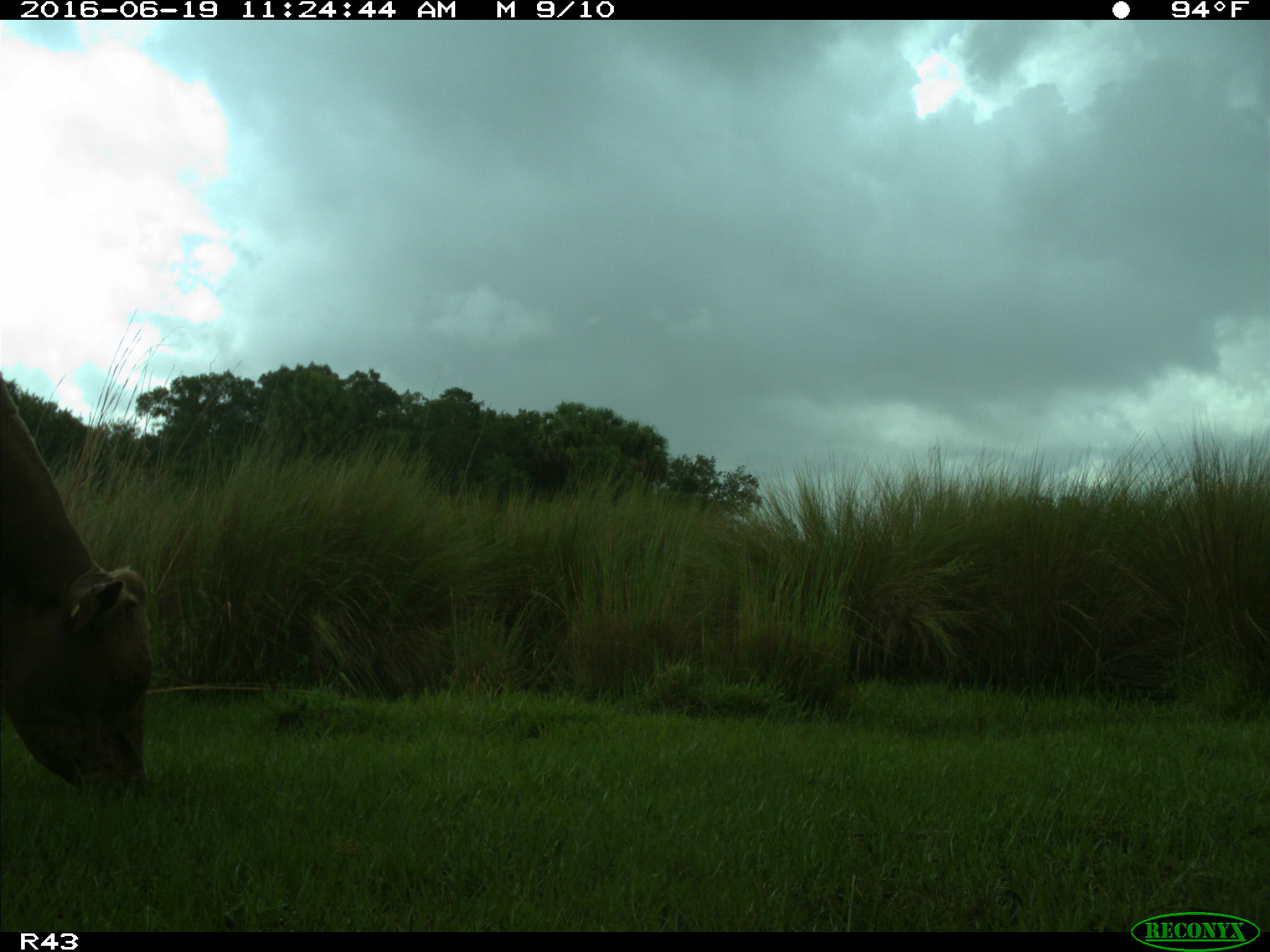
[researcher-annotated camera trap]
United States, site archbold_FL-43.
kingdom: Animalia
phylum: Chordata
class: Mammalia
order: Artiodactyla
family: Bovidae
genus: Bos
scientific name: Bos taurus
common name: domestic cow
Bos taurus (domestic cow).